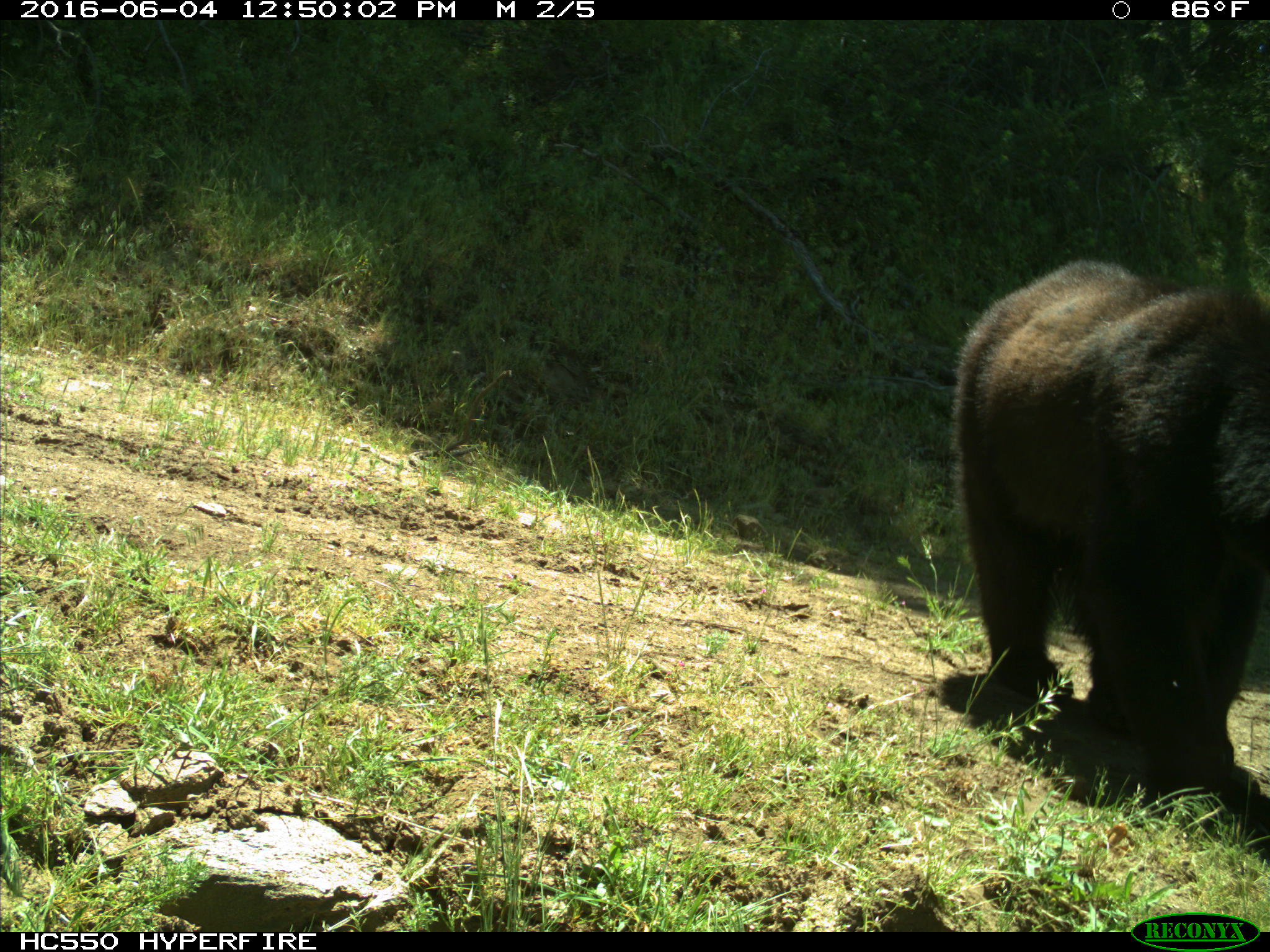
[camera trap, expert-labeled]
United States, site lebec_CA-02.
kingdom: Animalia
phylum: Chordata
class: Mammalia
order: Carnivora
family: Ursidae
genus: Ursus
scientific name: Ursus americanus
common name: american black bear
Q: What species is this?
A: Ursus americanus (american black bear).